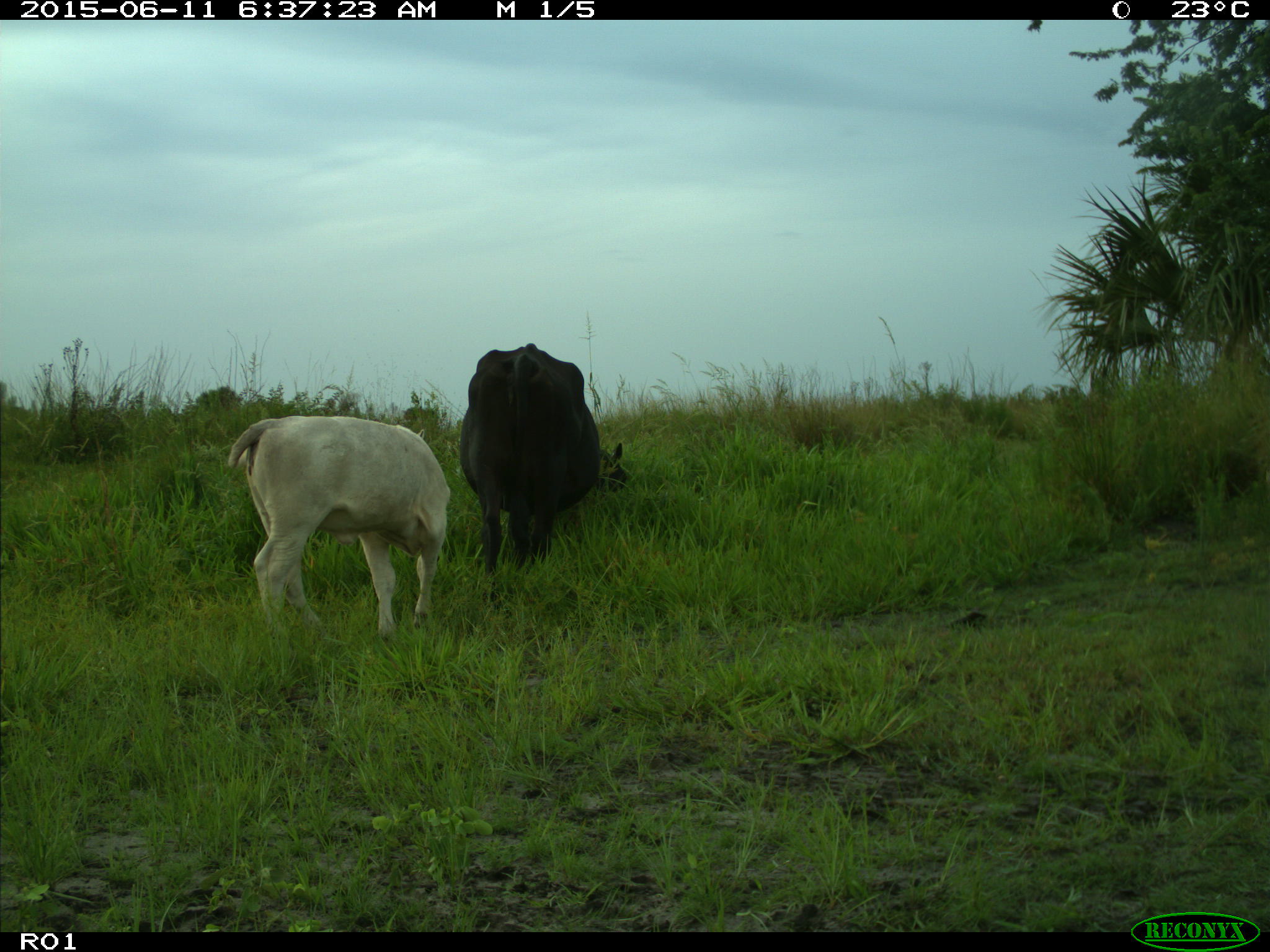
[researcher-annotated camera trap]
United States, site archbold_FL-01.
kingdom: Animalia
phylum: Chordata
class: Mammalia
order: Artiodactyla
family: Bovidae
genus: Bos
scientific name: Bos taurus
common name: domestic cow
Bos taurus (domestic cow).